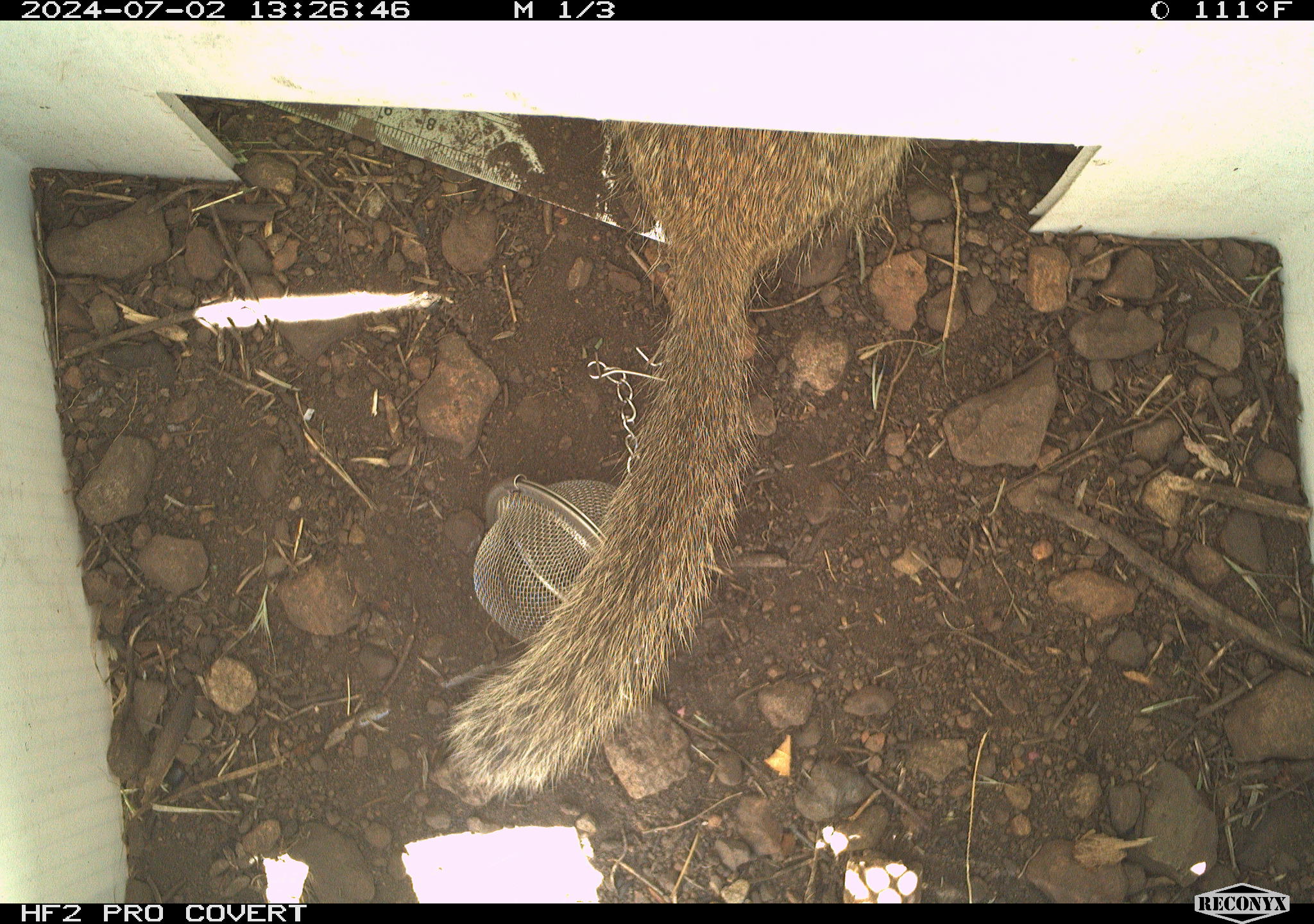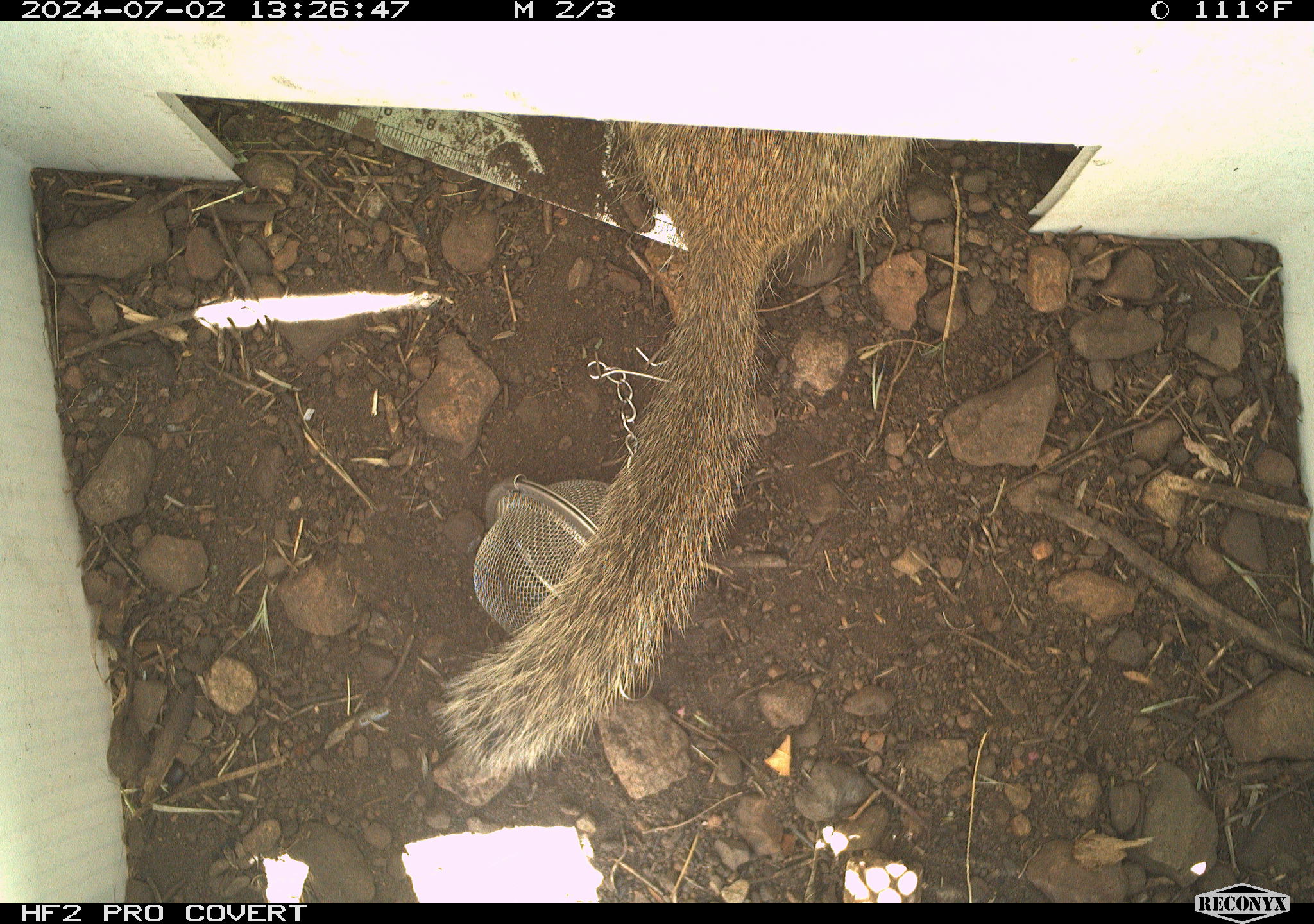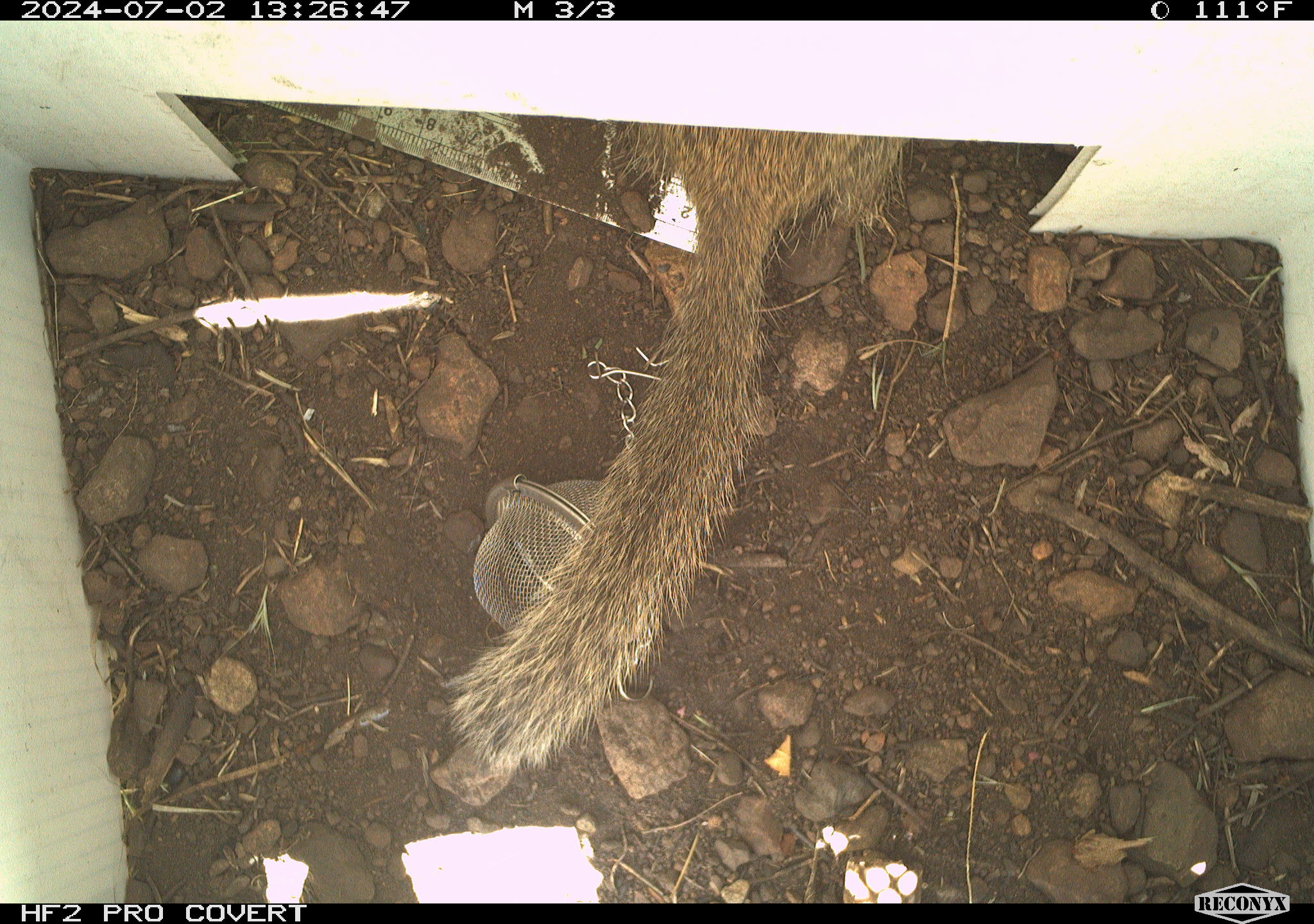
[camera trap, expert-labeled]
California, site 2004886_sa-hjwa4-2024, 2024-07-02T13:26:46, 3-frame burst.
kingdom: Animalia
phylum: Chordata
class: Mammalia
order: Rodentia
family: Sciuridae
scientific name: Sciuridae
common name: squirrels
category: sciuridae family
Sciuridae family (squirrels) (Sciuridae).